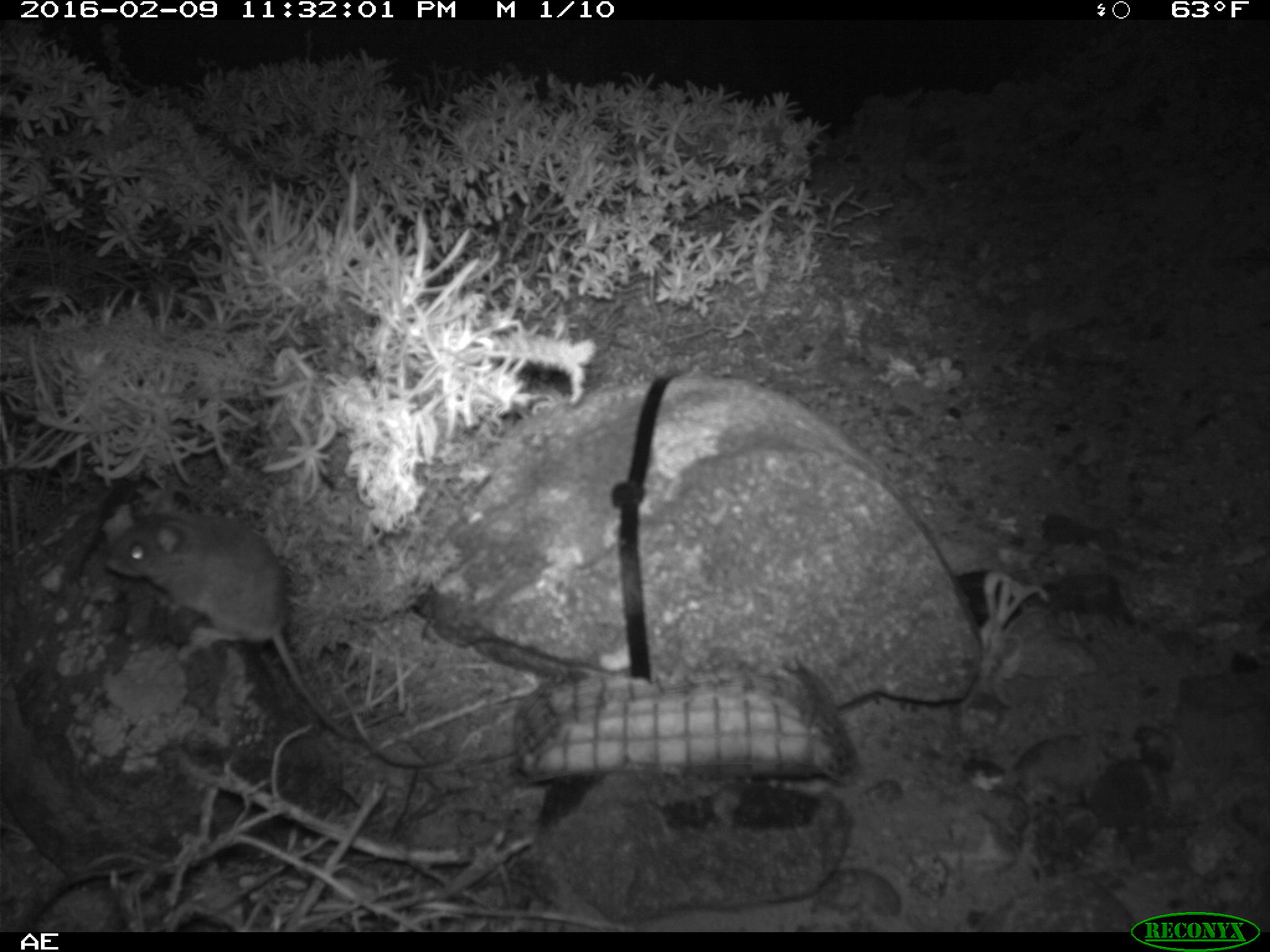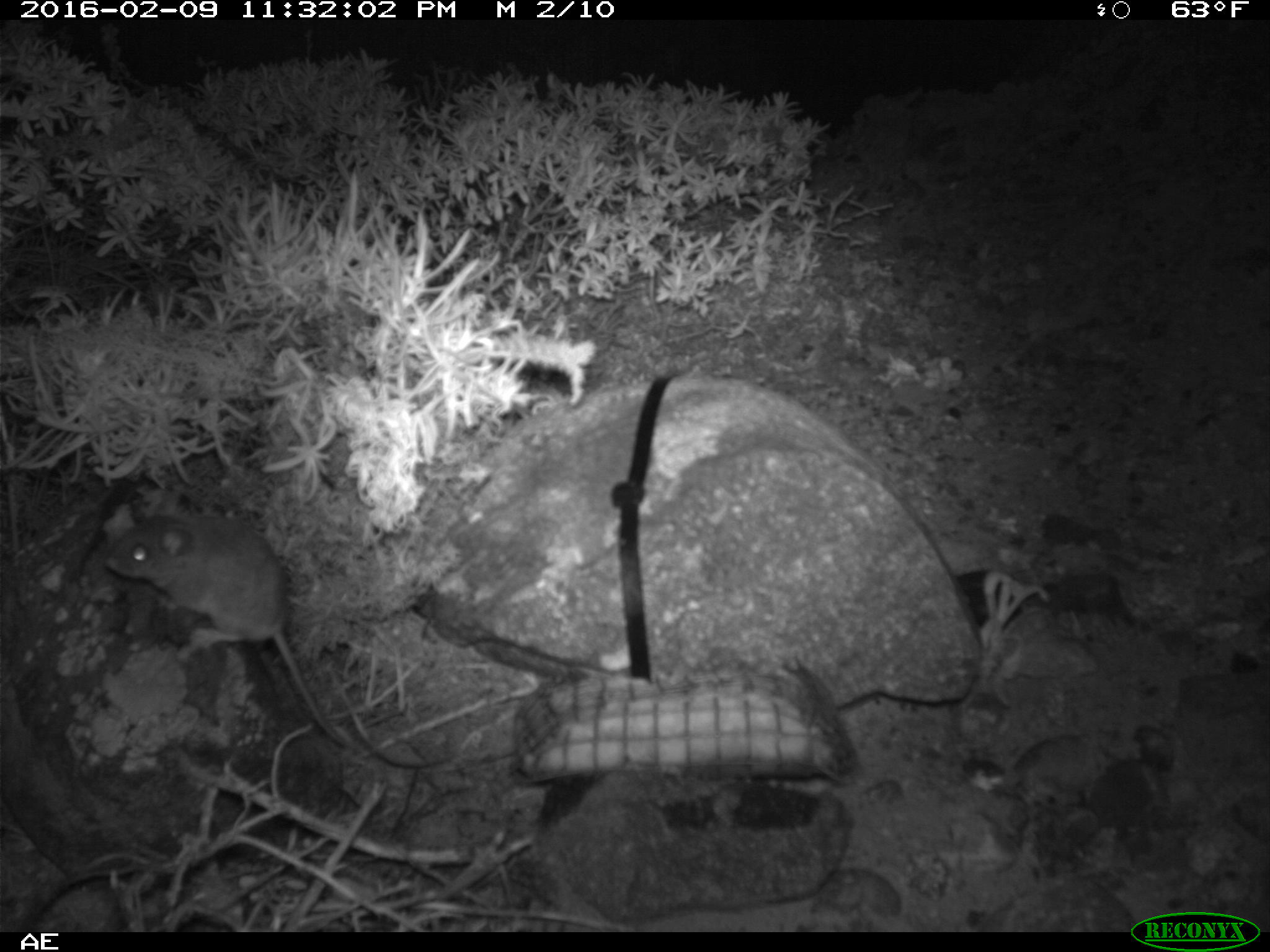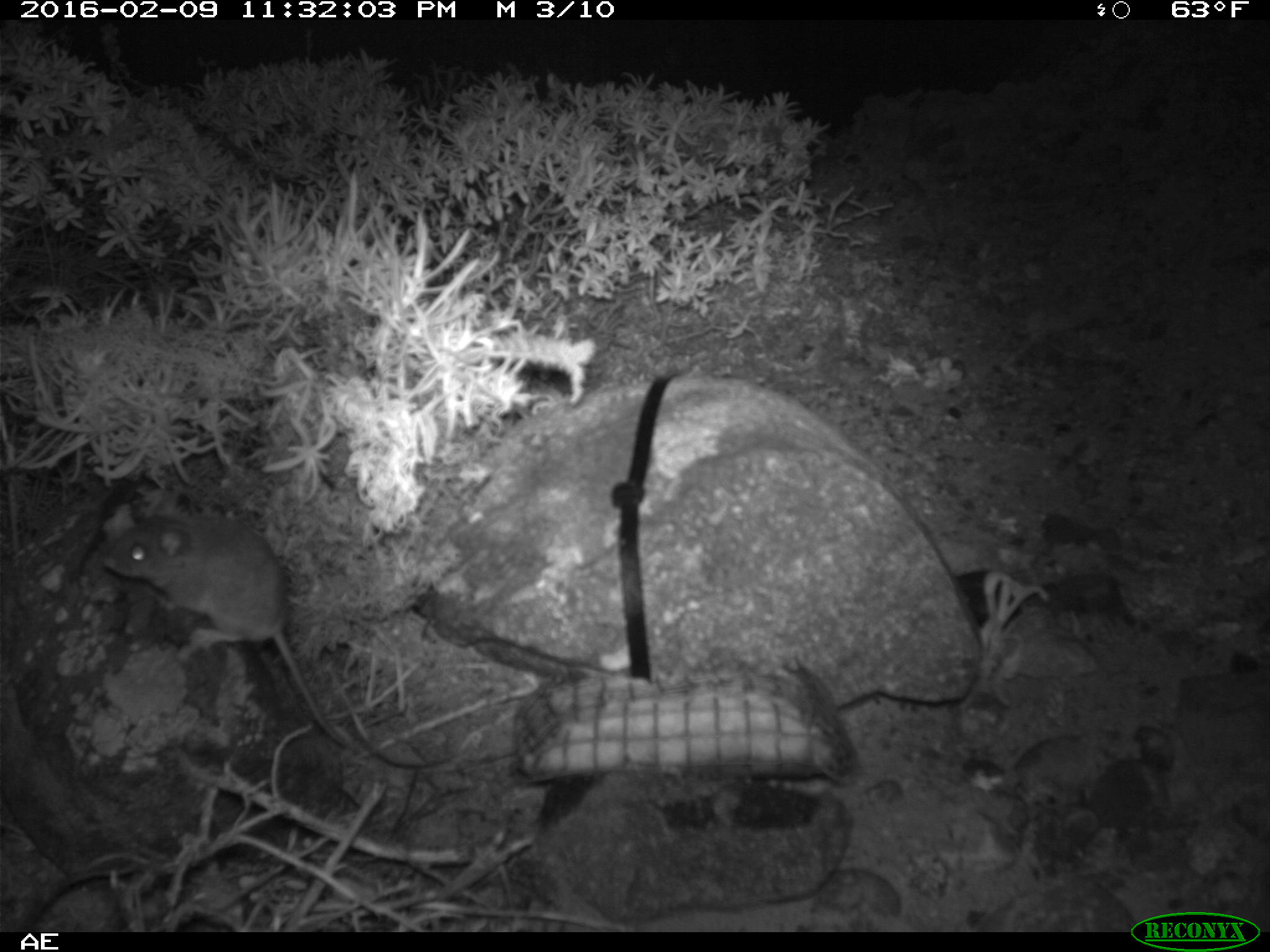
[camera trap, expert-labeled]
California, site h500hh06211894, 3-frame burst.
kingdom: Animalia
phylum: Chordata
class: Mammalia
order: Rodentia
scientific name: Rodentia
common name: rodent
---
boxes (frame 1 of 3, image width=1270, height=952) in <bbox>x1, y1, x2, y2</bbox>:
rodent: <bbox>107, 482, 360, 745</bbox>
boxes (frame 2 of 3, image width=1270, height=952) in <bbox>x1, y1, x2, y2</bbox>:
rodent: <bbox>103, 512, 350, 744</bbox>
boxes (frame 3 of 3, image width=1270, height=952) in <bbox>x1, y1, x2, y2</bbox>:
rodent: <bbox>103, 509, 353, 747</bbox>